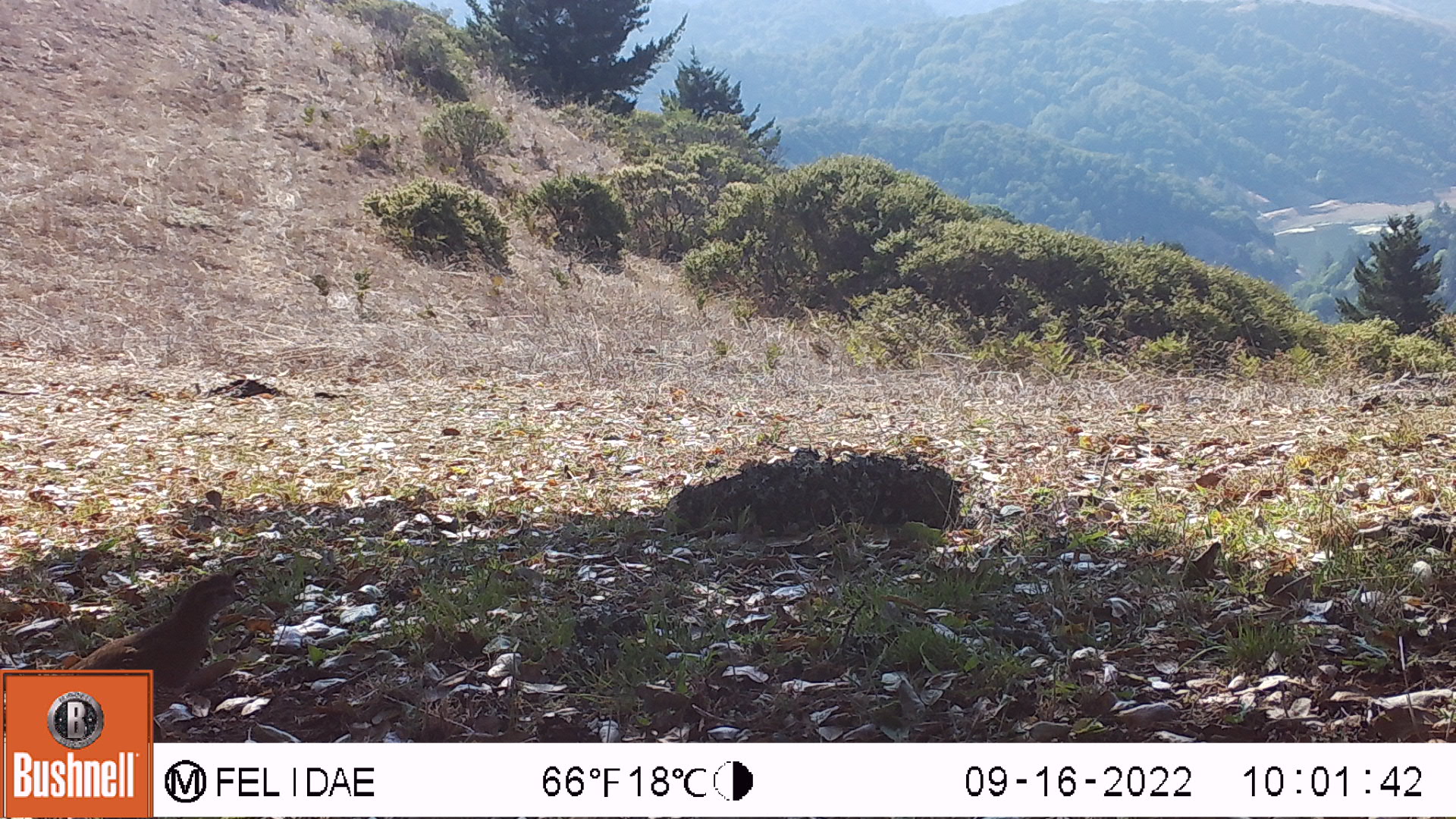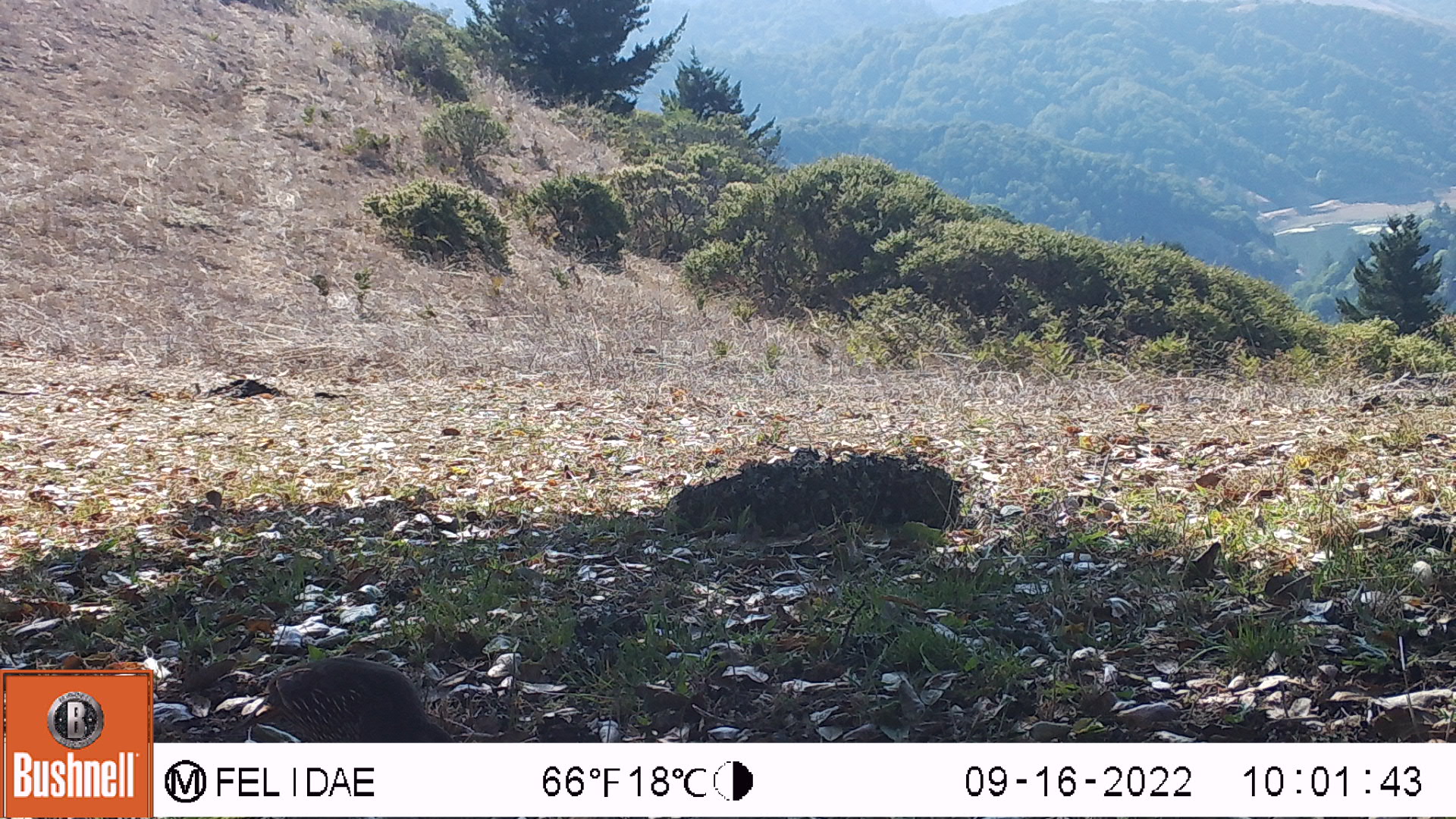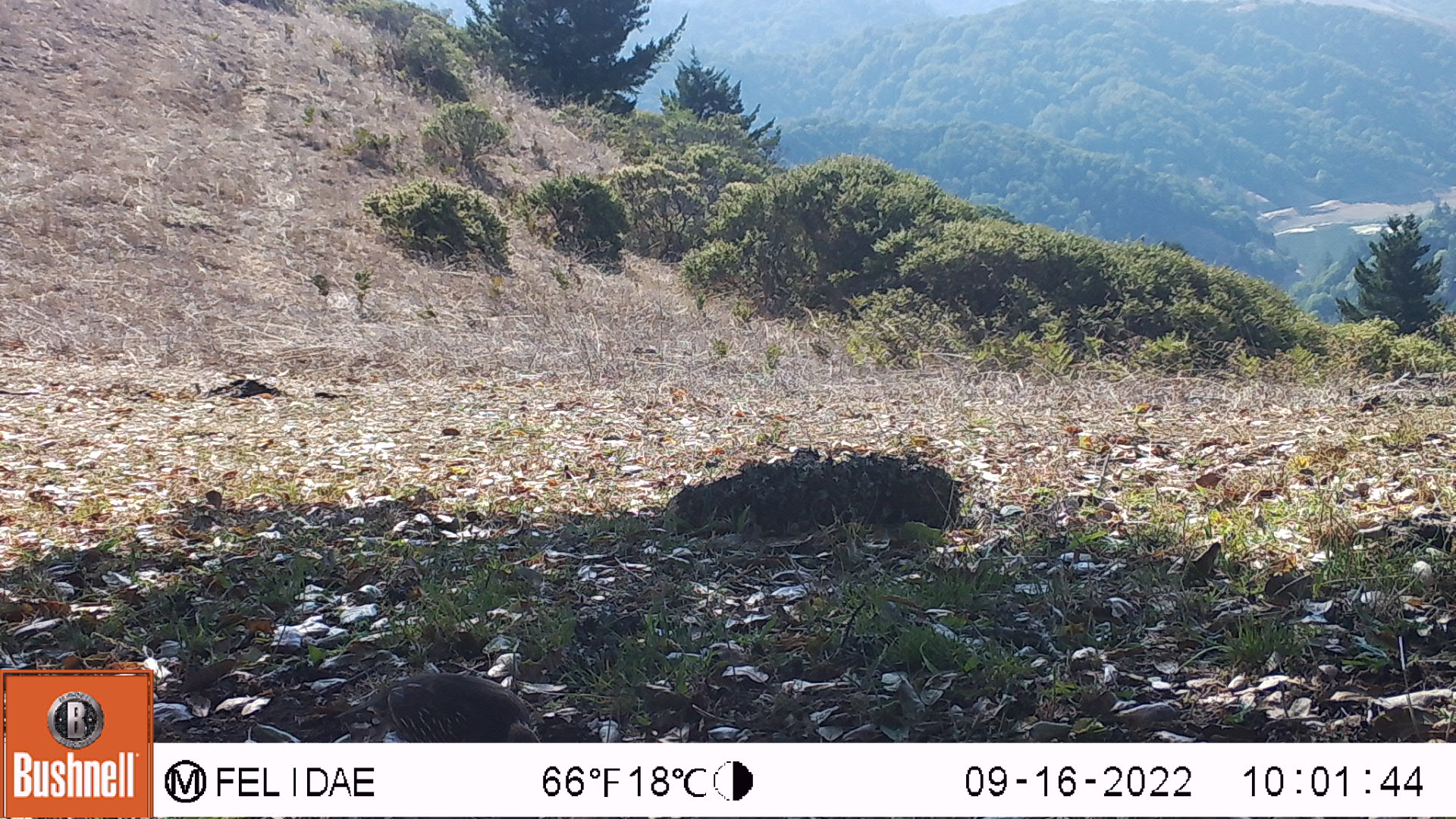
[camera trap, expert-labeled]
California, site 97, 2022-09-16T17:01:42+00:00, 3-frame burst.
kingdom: Animalia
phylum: Chordata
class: Aves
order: Galliformes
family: Odontophoridae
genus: Callipepla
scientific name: Callipepla californica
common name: california quail